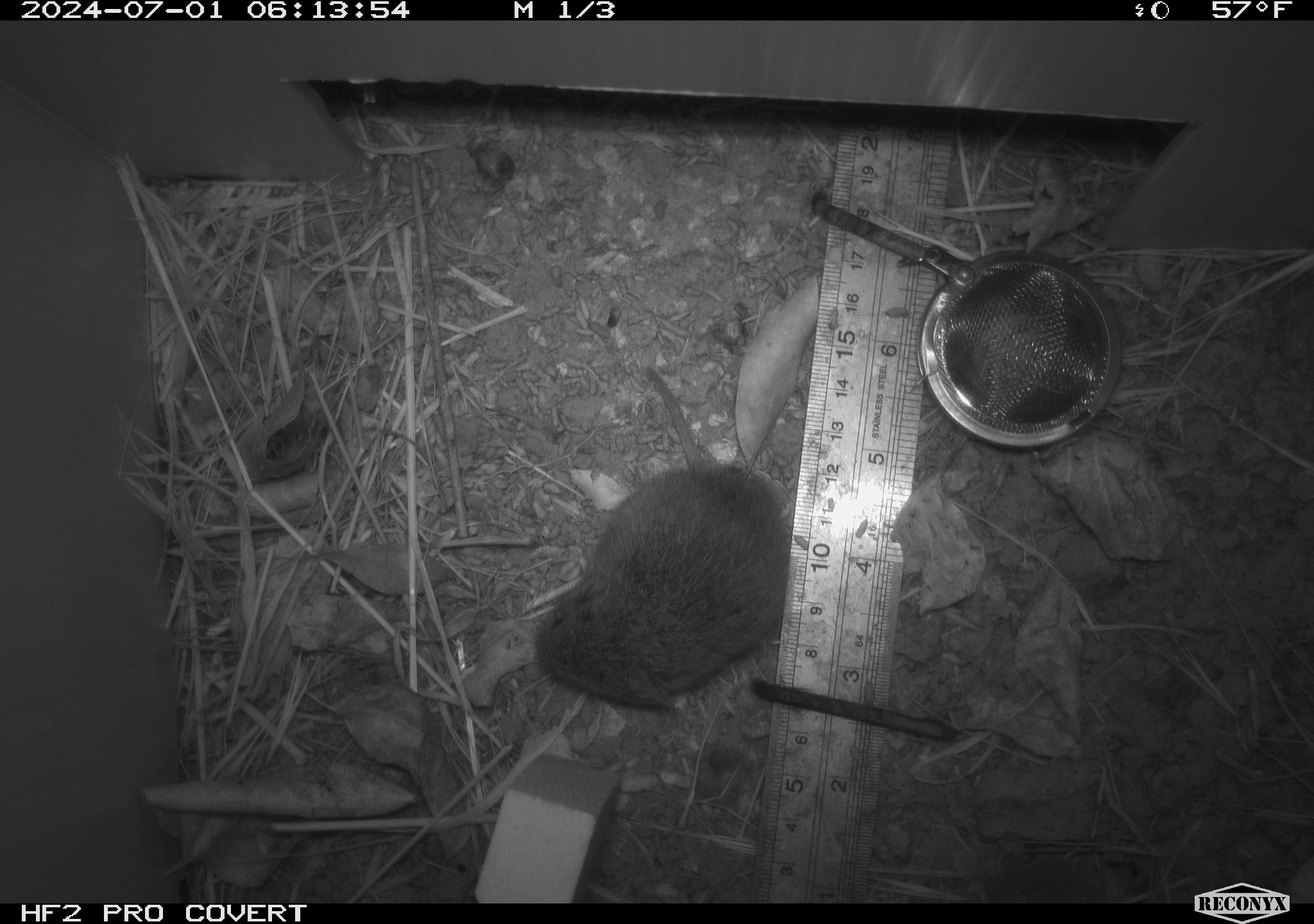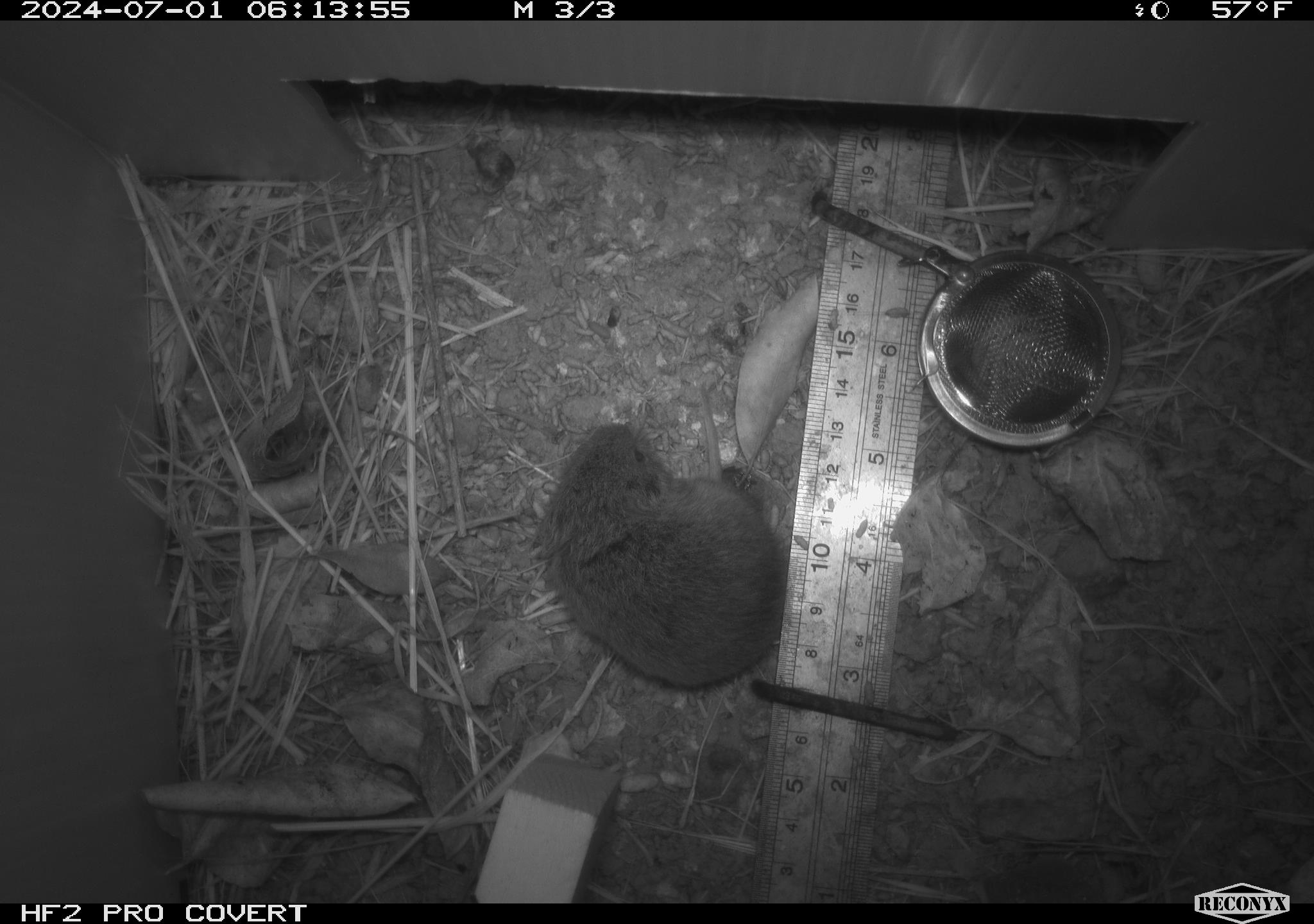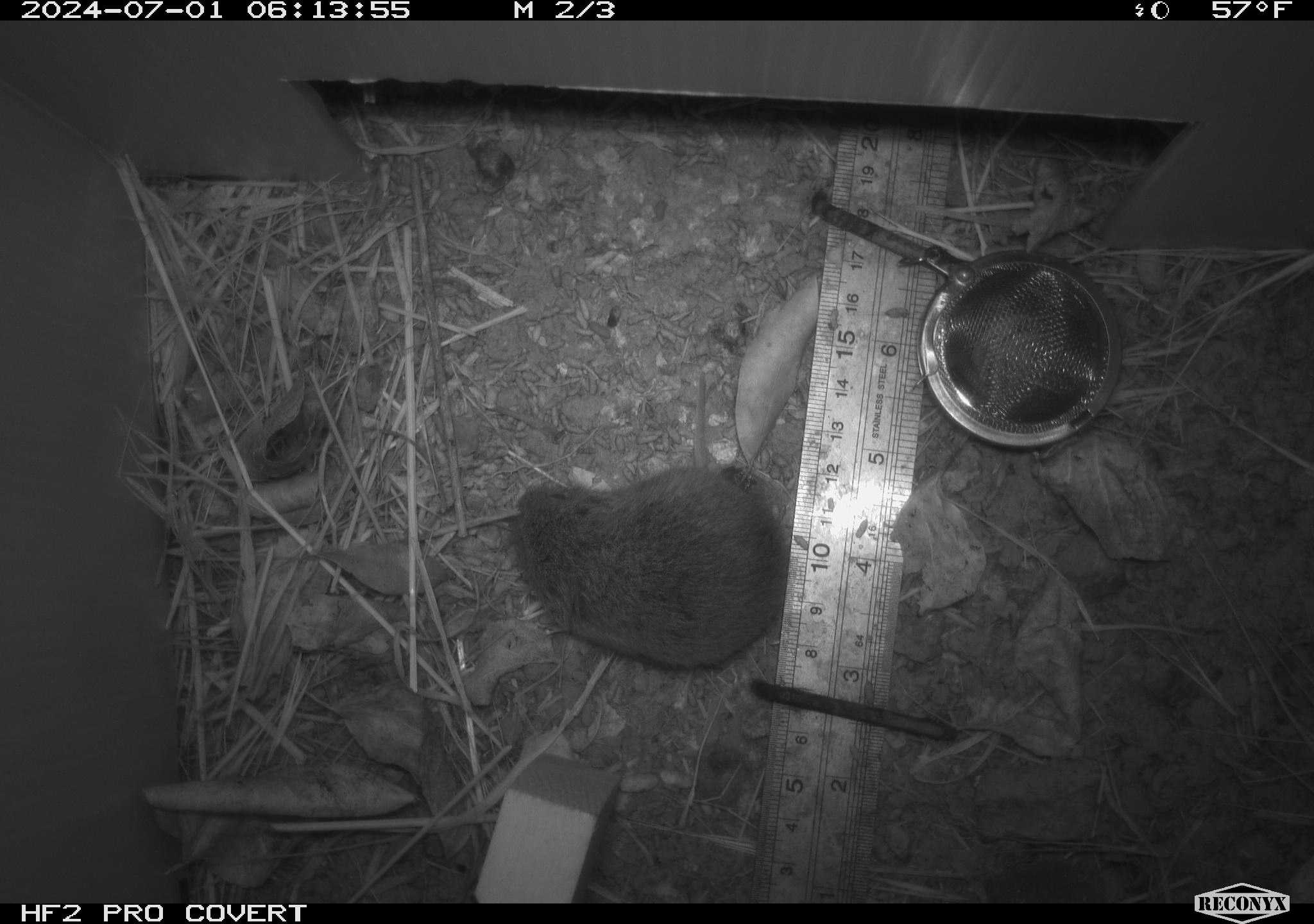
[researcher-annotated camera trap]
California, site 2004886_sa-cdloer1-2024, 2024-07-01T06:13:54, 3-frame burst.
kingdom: Animalia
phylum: Chordata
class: Mammalia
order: Rodentia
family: Cricetidae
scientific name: Arvicolinae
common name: voles, lemmings, and muskrats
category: arvicolinae subfamily